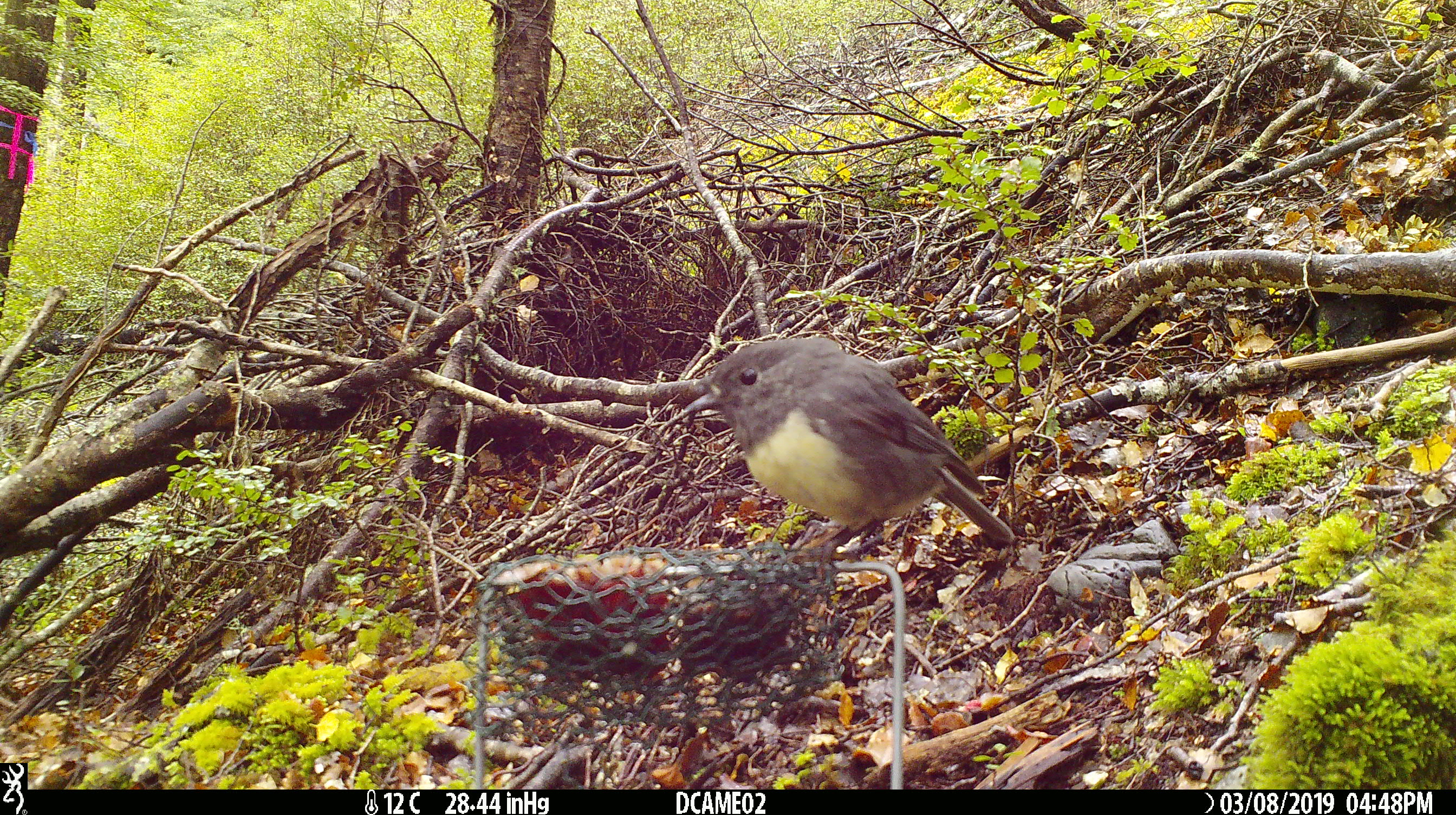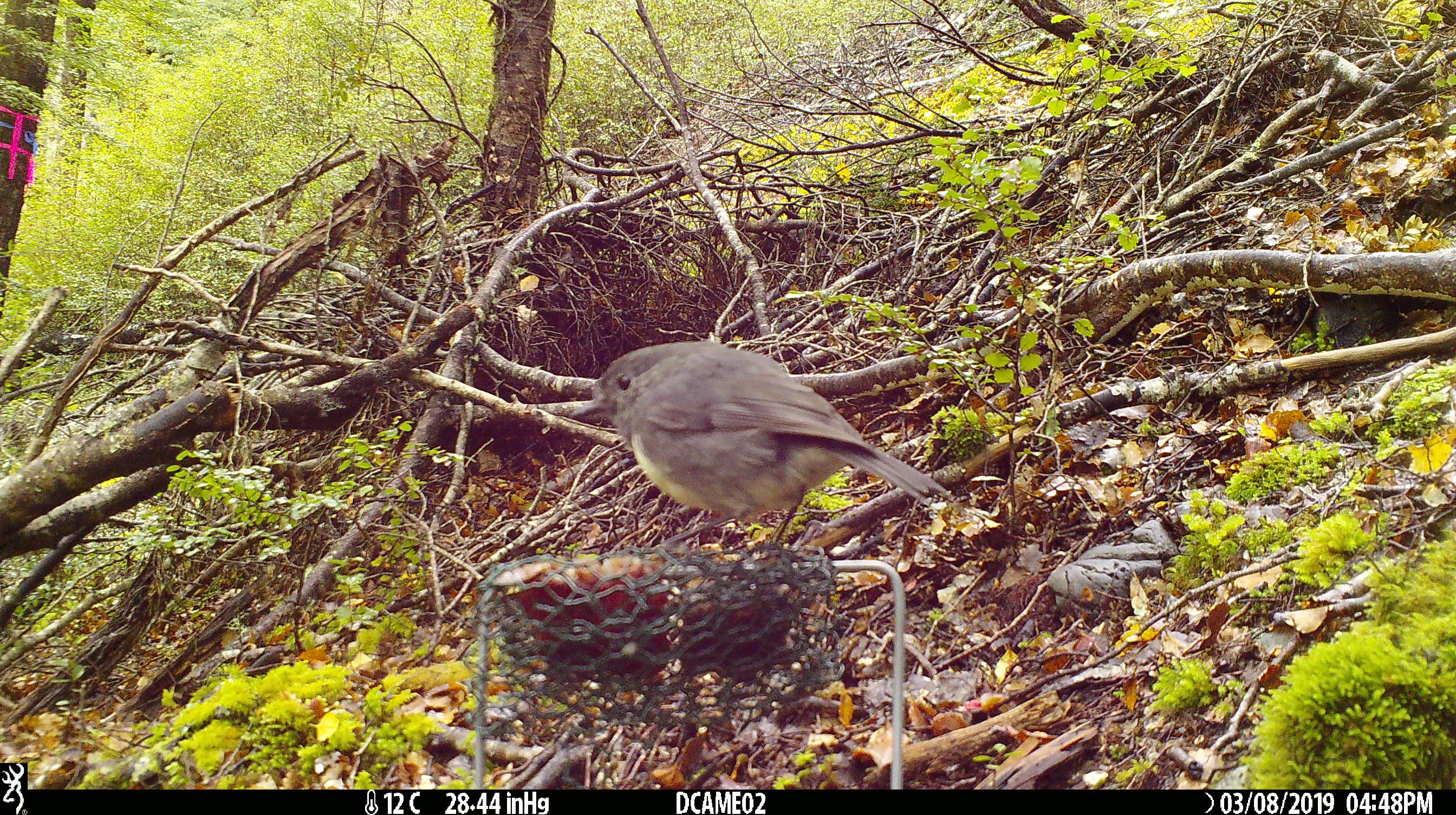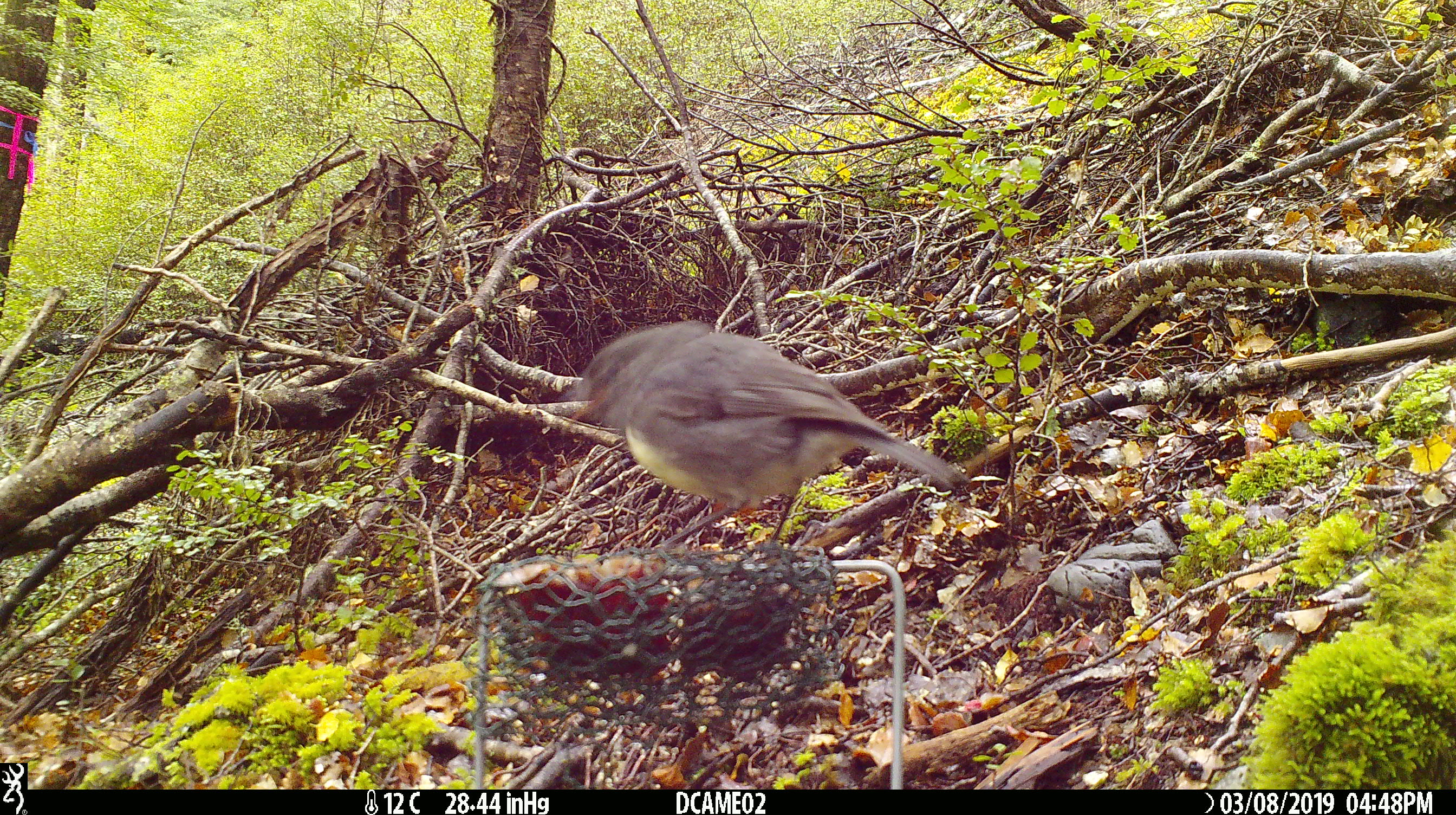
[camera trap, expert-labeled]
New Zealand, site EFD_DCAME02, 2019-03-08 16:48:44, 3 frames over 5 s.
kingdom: Animalia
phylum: Chordata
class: Aves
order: Passeriformes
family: Petroicidae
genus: Petroica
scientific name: Petroica australis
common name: new zealand robin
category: robin